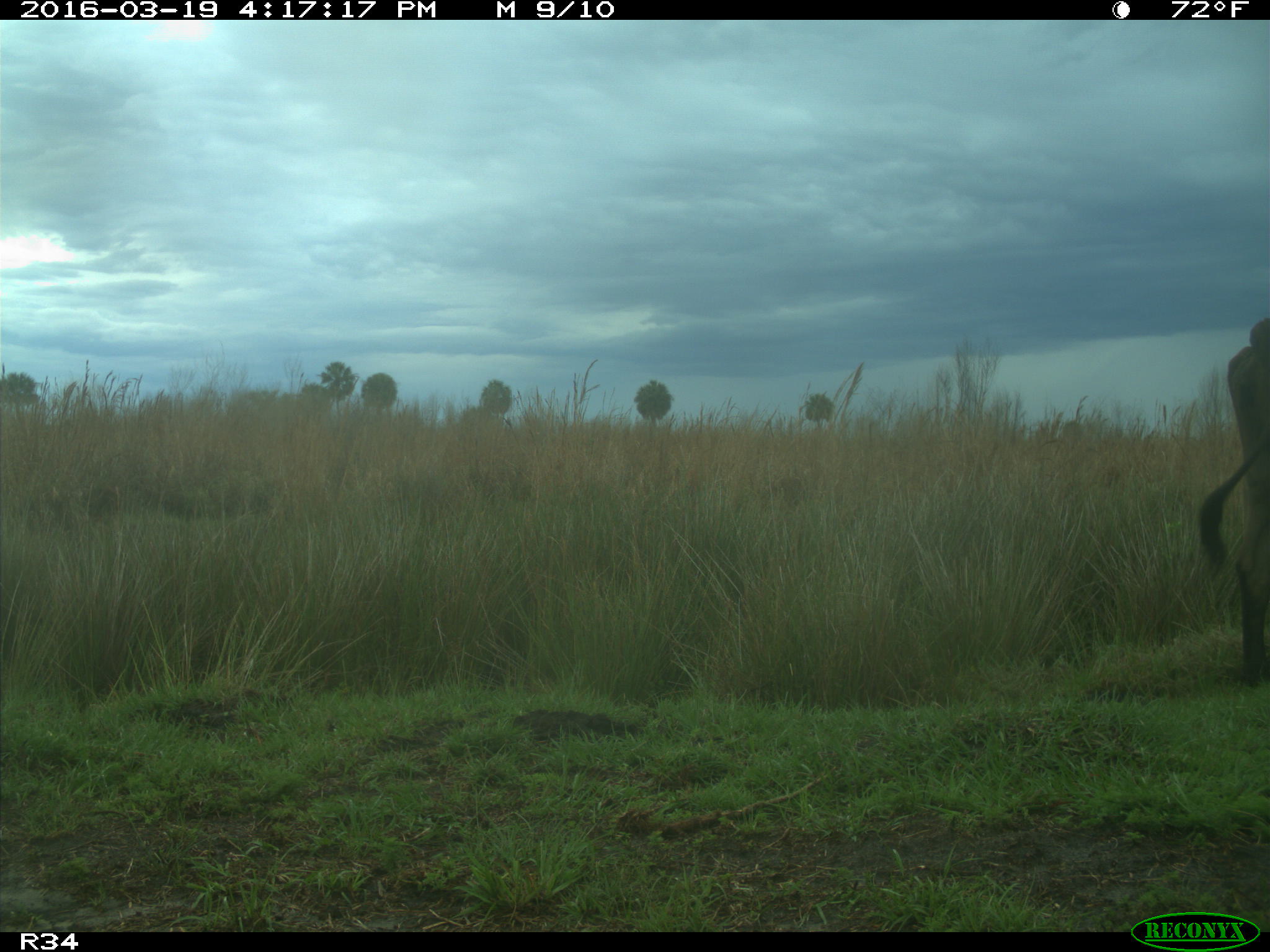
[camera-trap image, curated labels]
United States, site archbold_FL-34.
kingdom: Animalia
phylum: Chordata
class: Mammalia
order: Artiodactyla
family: Bovidae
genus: Bos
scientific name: Bos taurus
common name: domestic cow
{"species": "Bos taurus (domestic cow)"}